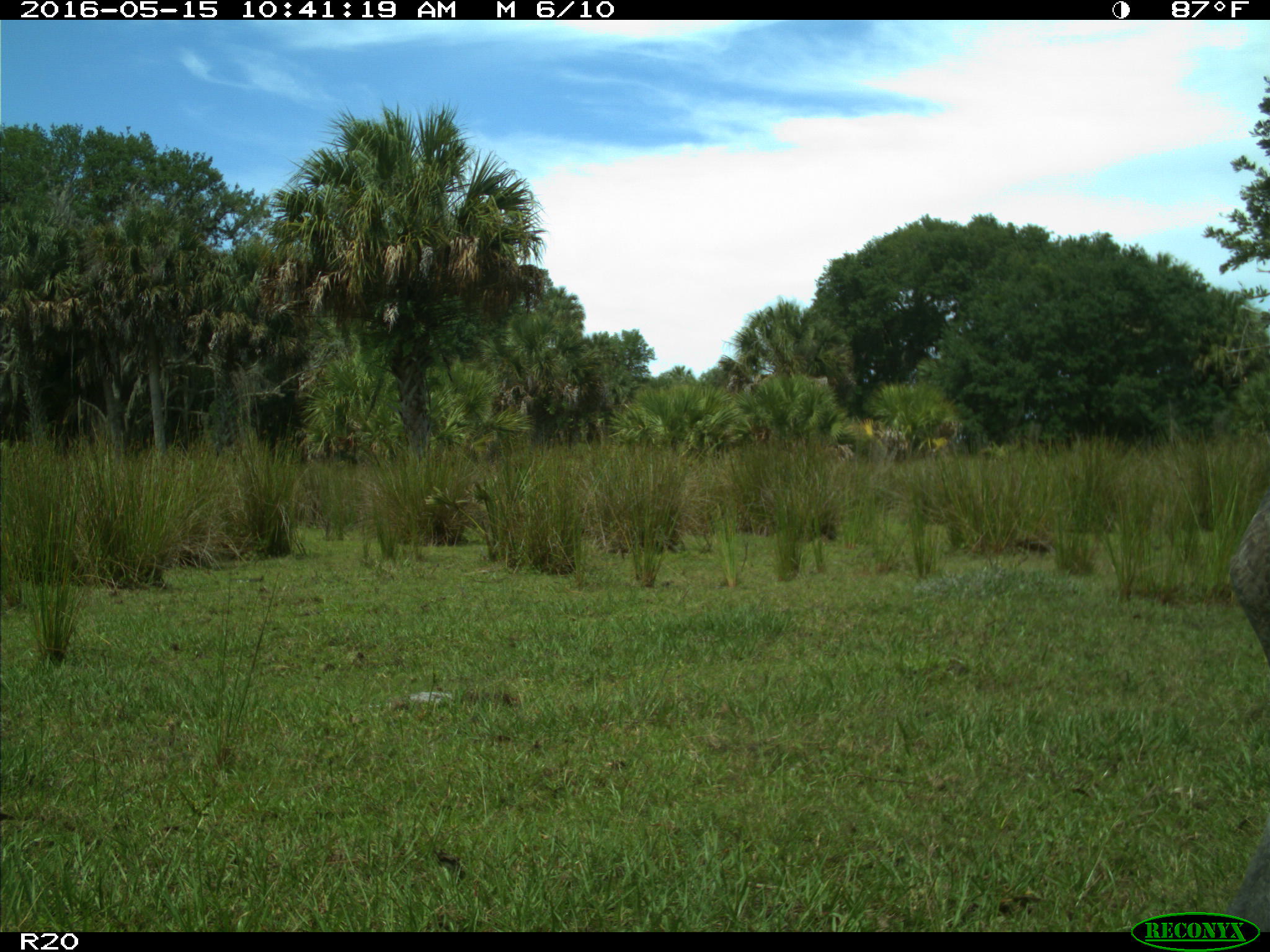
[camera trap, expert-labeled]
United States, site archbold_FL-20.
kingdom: Animalia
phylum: Chordata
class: Aves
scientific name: Aves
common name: birds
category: unidentified bird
Unidentified bird (birds) (Aves).